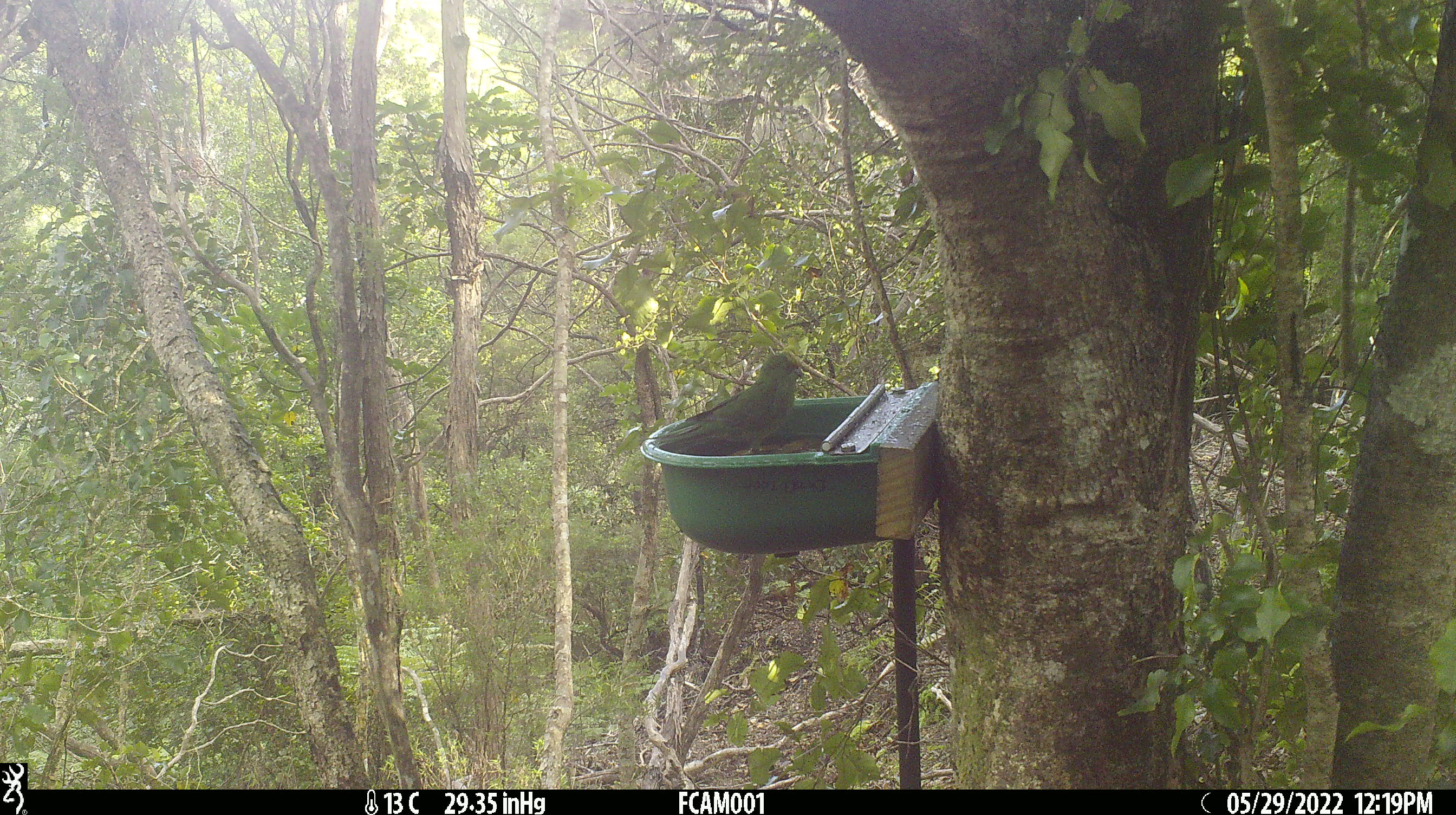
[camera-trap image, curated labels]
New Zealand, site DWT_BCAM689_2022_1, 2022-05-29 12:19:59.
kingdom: Animalia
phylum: Chordata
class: Aves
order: Psittaciformes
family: Psittaculidae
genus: Cyanoramphus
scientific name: Cyanoramphus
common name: parakeet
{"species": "parakeet (Cyanoramphus)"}